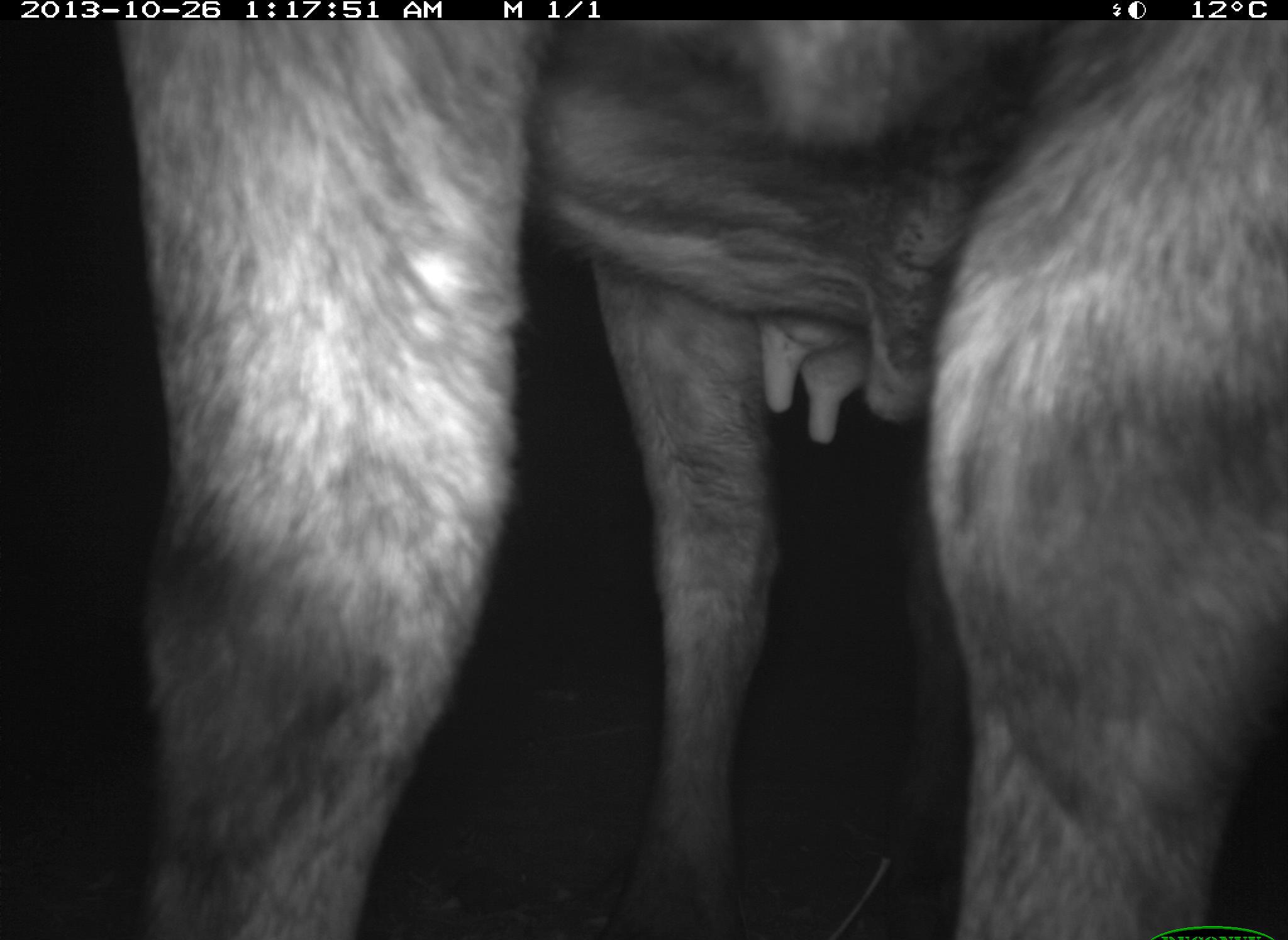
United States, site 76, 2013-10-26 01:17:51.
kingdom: Animalia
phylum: Chordata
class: Mammalia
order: Artiodactyla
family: Bovidae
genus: Bos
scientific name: Bos taurus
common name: cow